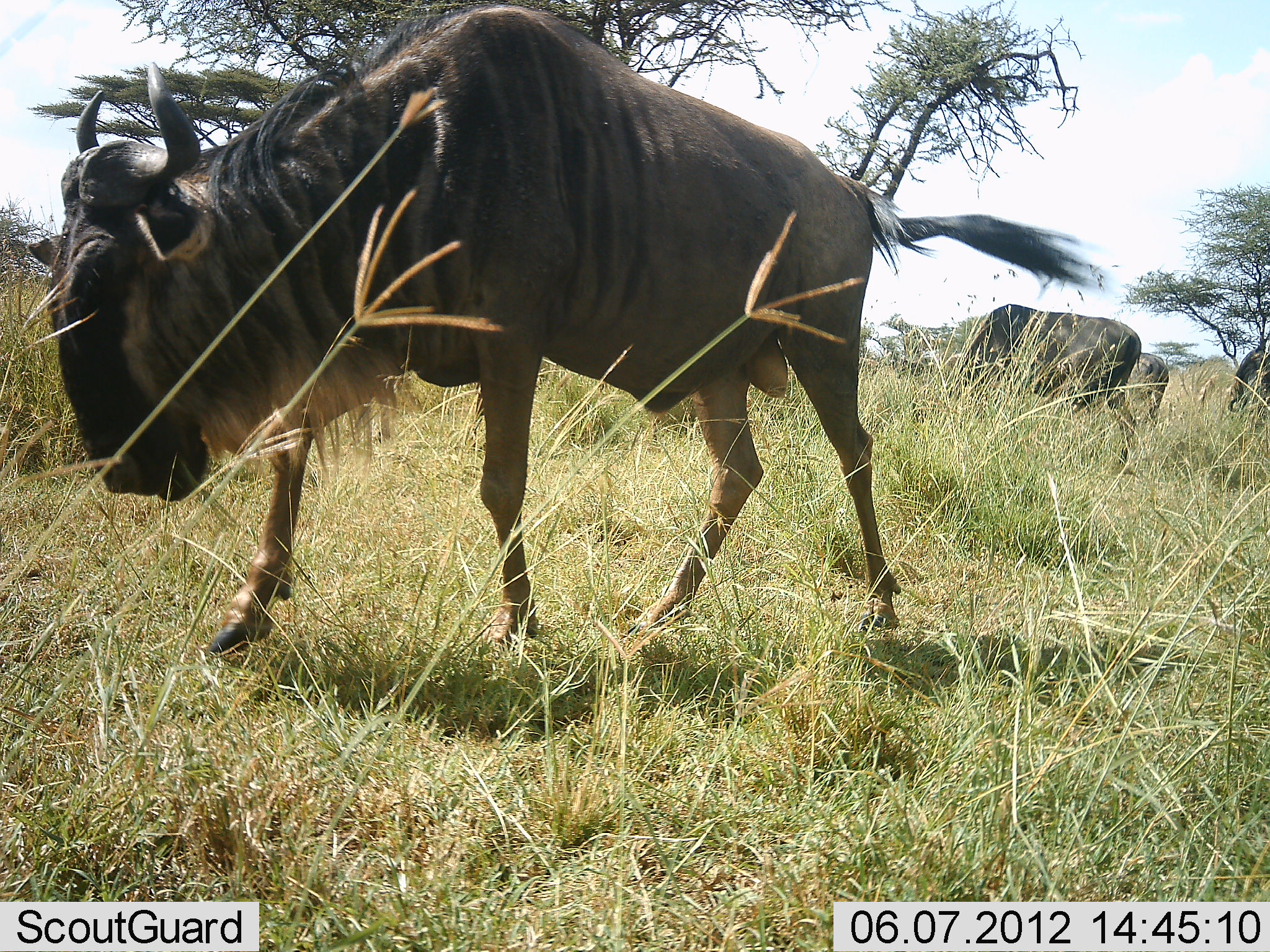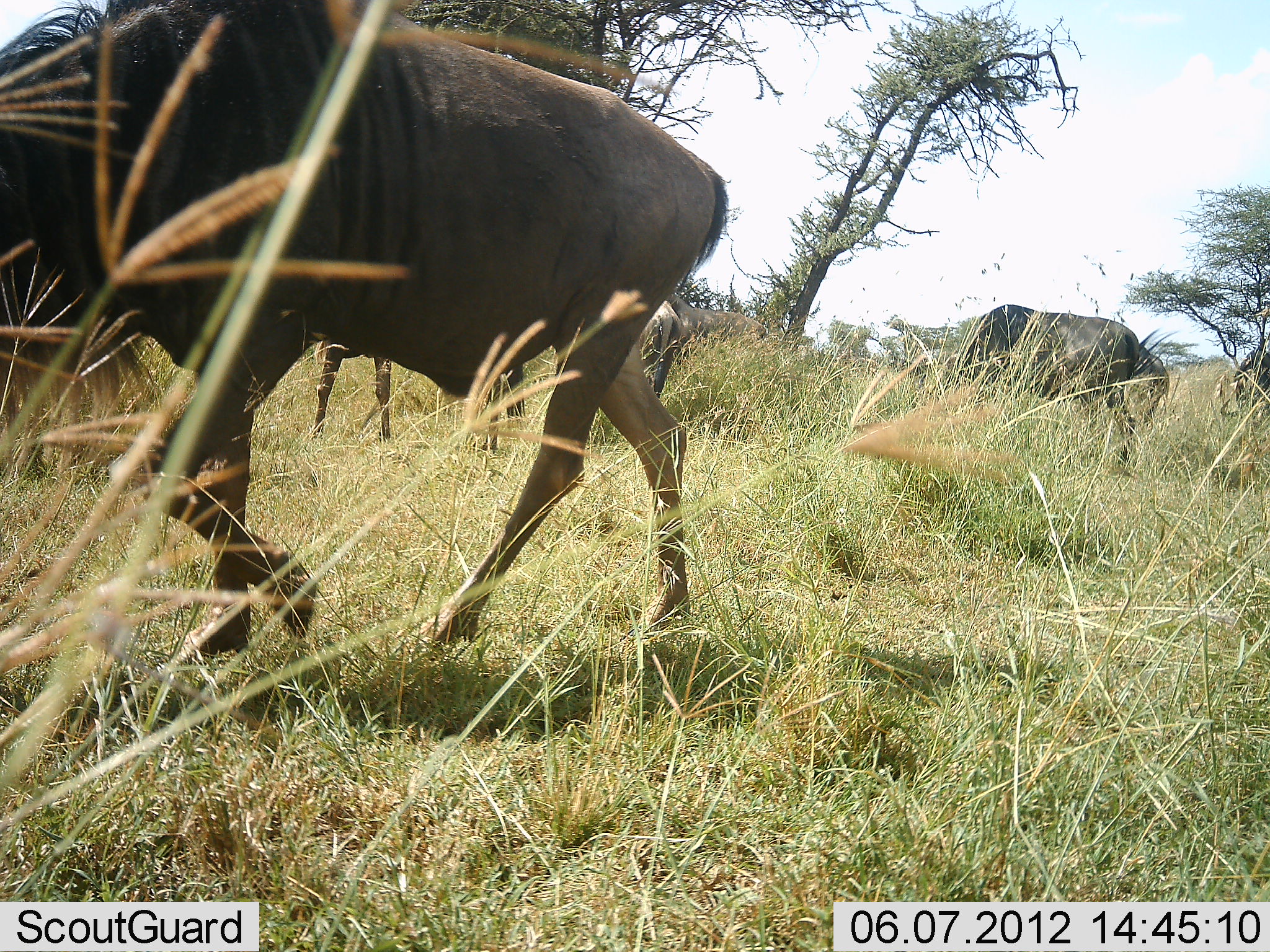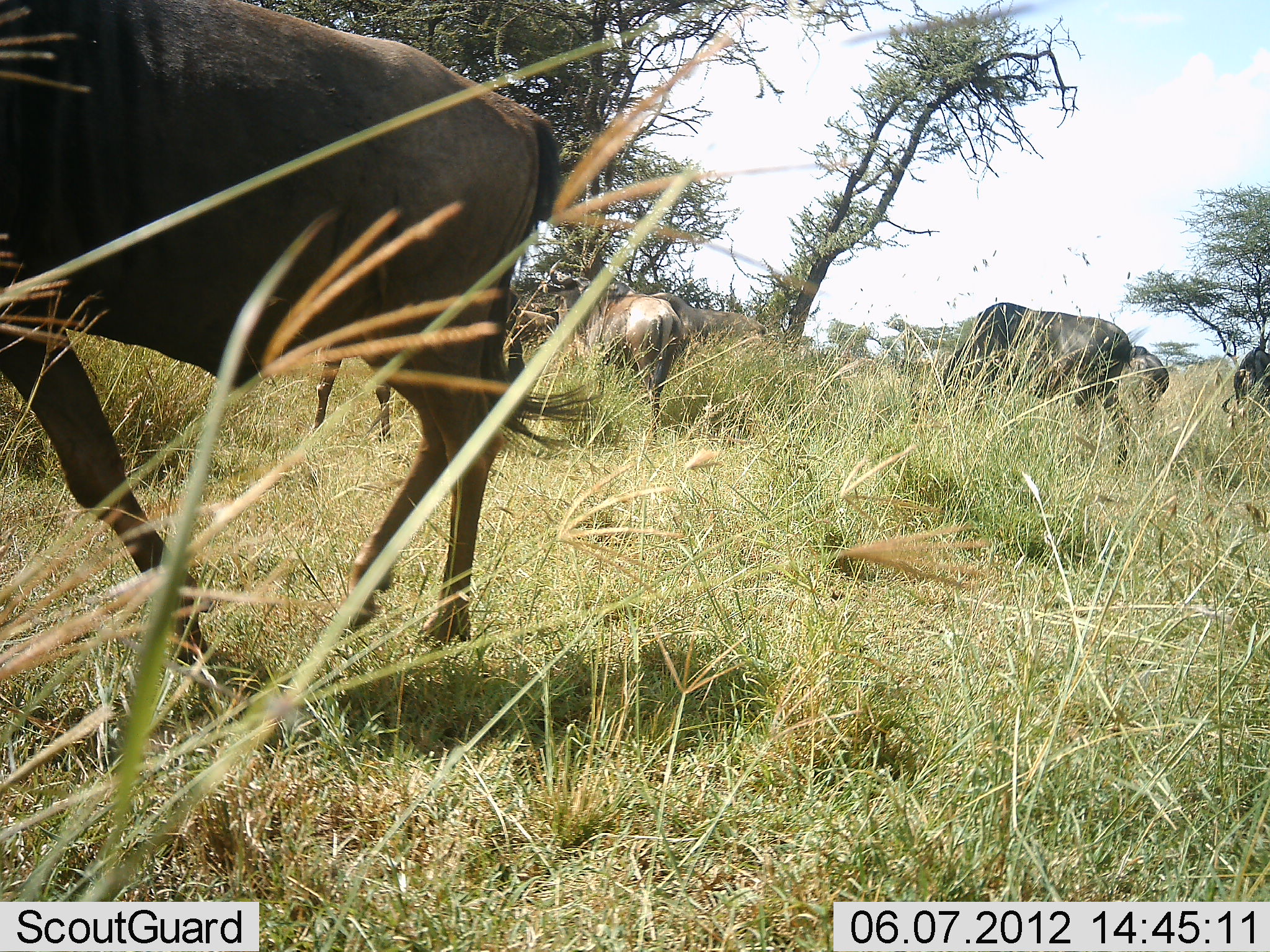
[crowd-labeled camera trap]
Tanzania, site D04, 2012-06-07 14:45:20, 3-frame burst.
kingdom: Animalia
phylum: Chordata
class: Mammalia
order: Artiodactyla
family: Bovidae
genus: Connochaetes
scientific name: Connochaetes taurinus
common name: blue wildebeest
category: wildebeest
Wildebeest (blue wildebeest) (Connochaetes taurinus), count 4. Behavior (volunteer vote fractions): standing 55%, resting 0%, moving 100%, interacting 0%. Young present (vote fraction): 0%. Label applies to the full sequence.